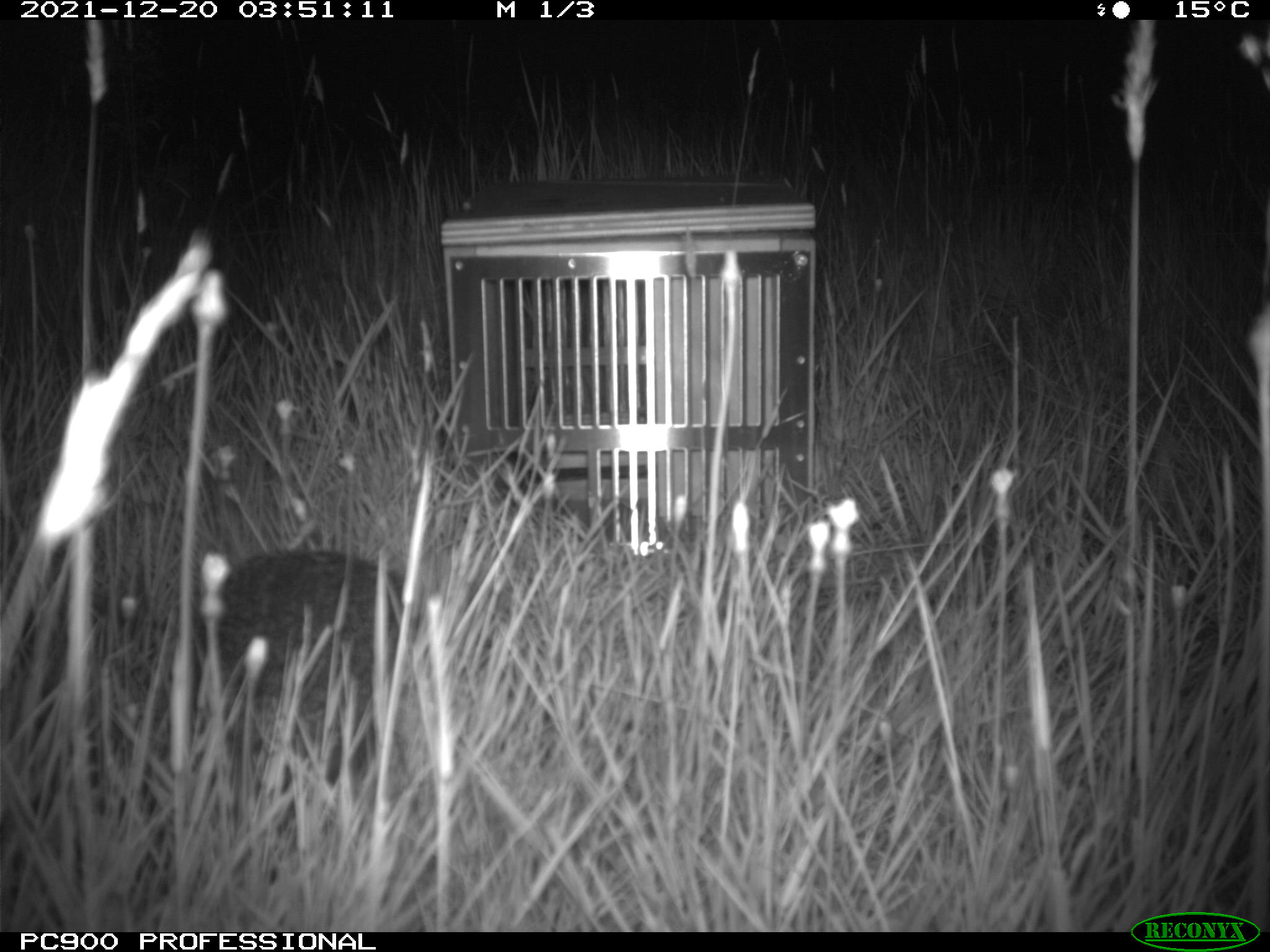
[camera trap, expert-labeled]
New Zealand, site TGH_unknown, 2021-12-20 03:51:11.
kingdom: Animalia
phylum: Chordata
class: Mammalia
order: Eulipotyphla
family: Erinaceidae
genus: Erinaceus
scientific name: Erinaceus europaeus europaeus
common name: european hedgehog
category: hedgehog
Hedgehog (european hedgehog) (Erinaceus europaeus europaeus).